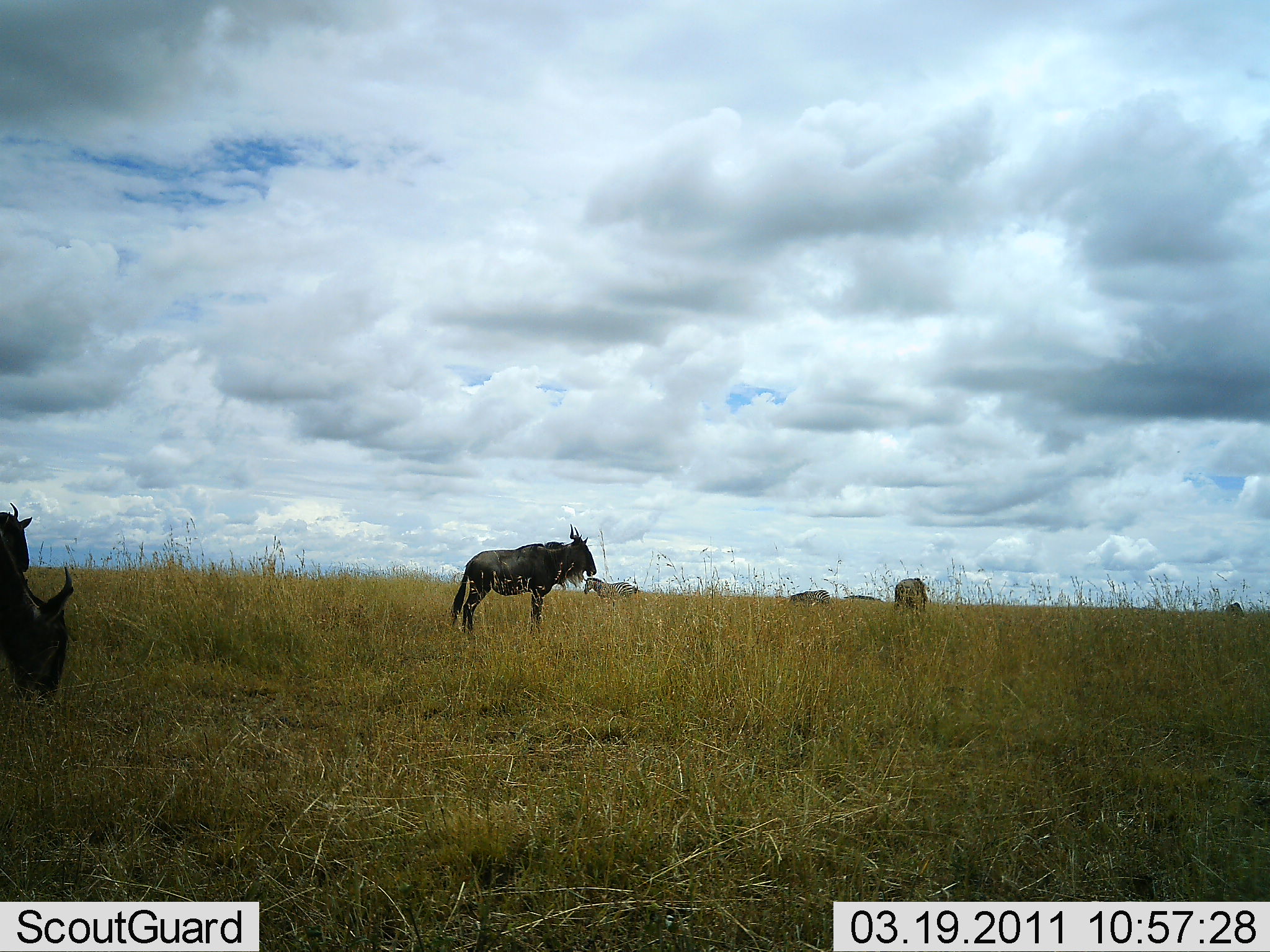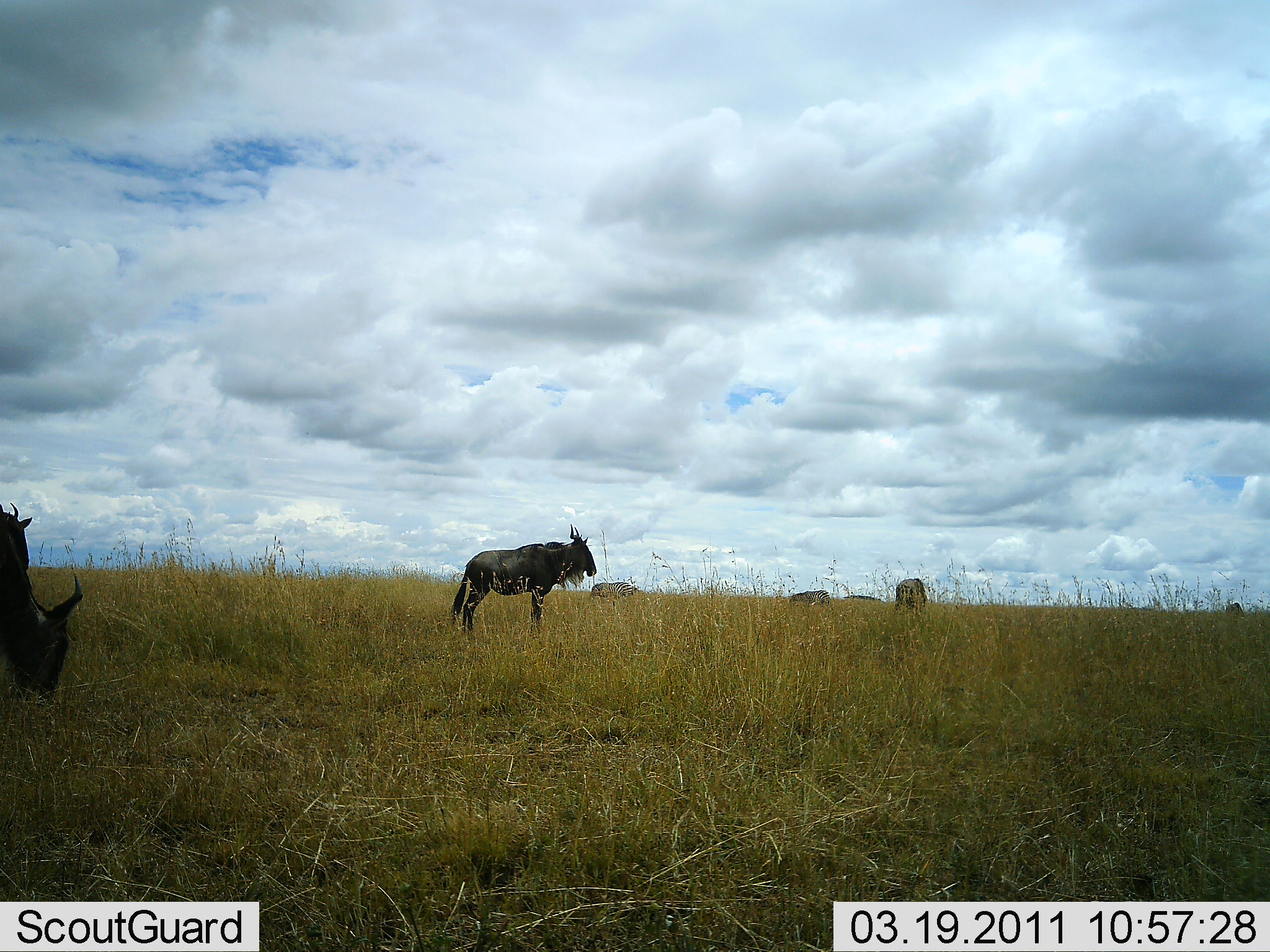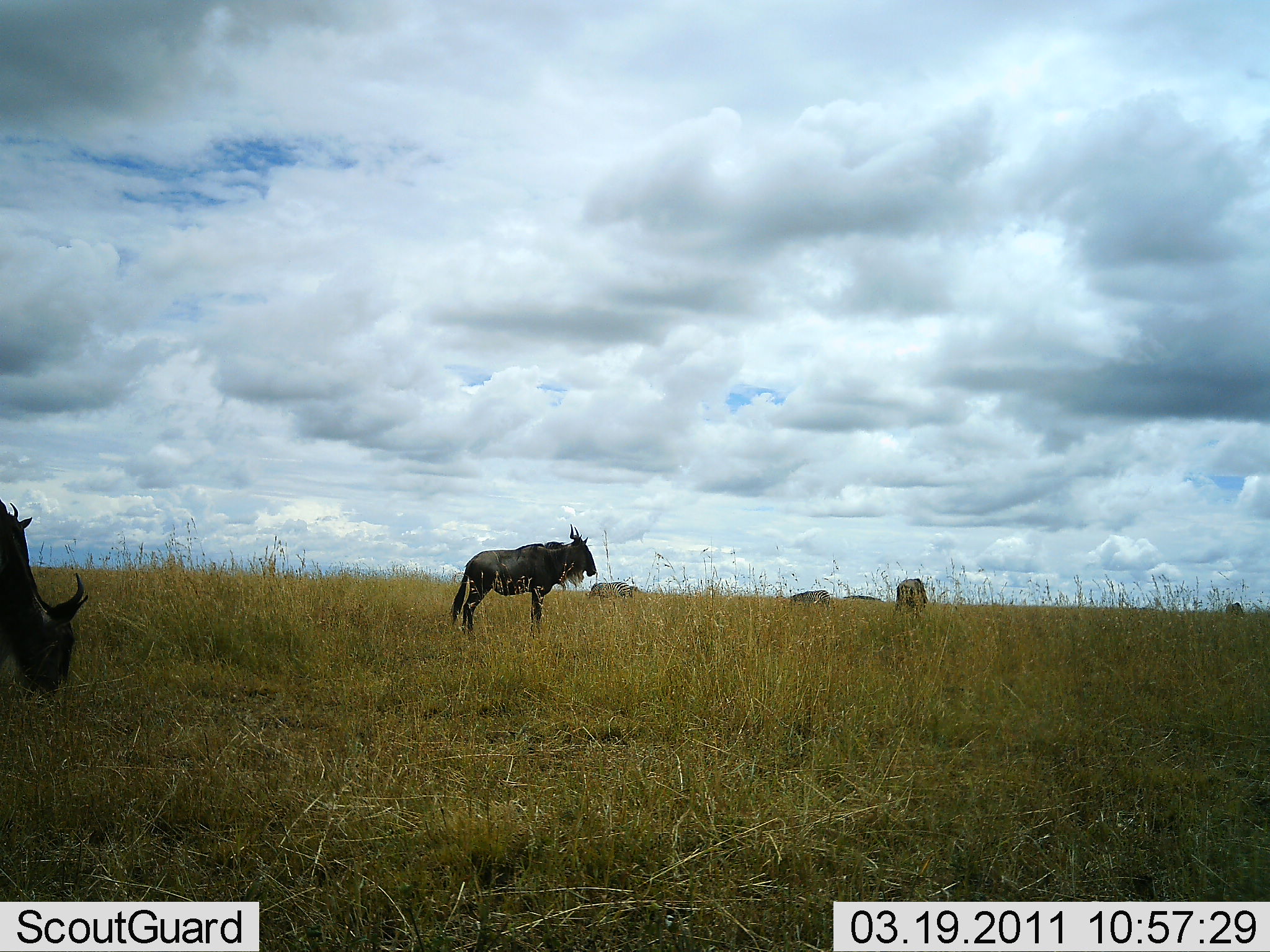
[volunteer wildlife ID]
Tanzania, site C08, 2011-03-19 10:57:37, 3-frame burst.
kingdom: Animalia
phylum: Chordata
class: Mammalia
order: Artiodactyla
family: Bovidae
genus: Connochaetes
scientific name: Connochaetes taurinus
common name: blue wildebeest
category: wildebeest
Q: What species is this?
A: Wildebeest (blue wildebeest) (Connochaetes taurinus).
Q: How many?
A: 5.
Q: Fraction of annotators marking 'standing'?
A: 87%.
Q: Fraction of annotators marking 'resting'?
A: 7%.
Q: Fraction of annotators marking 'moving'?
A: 20%.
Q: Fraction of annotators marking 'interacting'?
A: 0%.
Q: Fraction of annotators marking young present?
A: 0%.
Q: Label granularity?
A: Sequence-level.